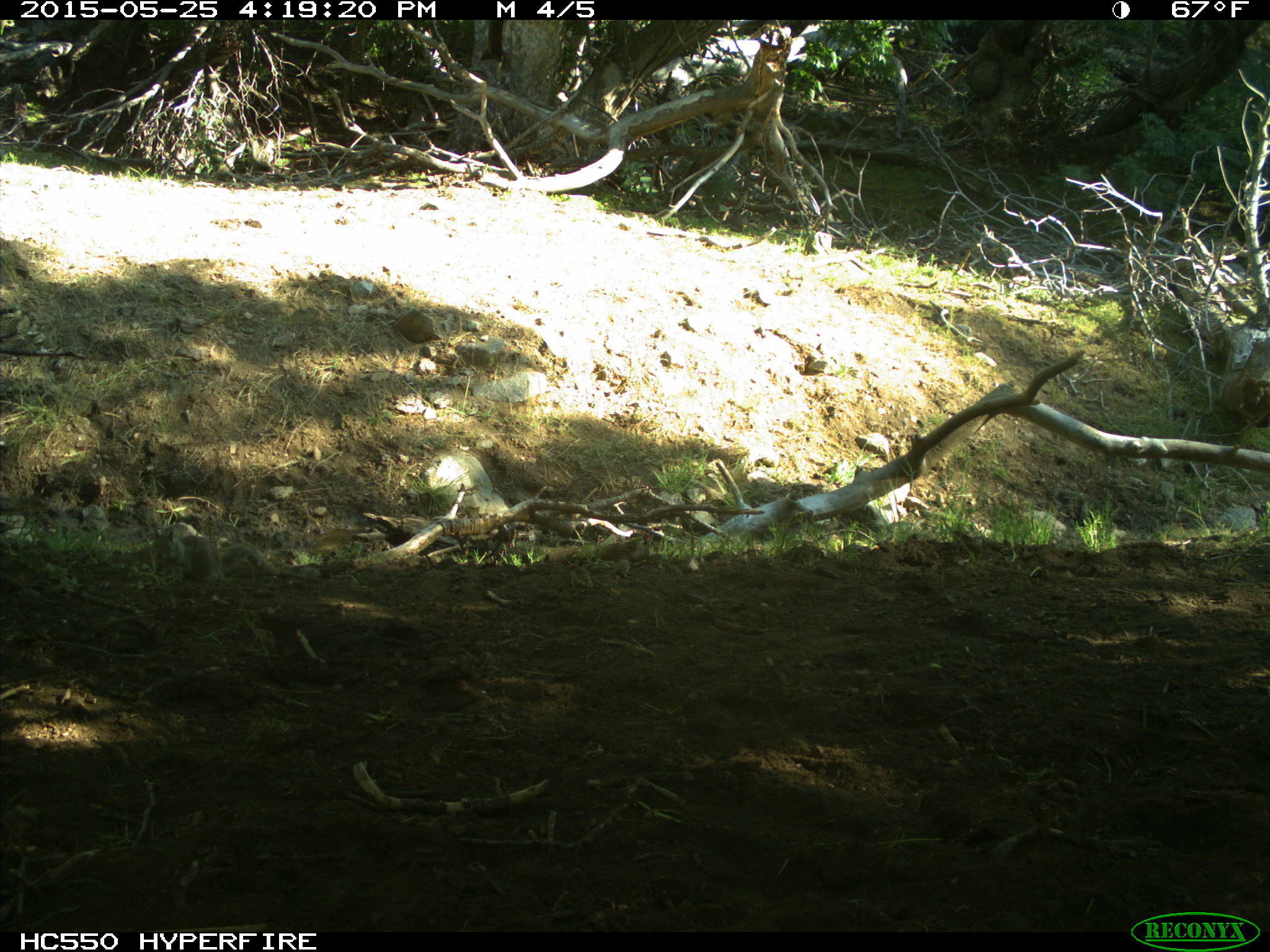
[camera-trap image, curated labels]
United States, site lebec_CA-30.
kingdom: Animalia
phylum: Chordata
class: Mammalia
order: Rodentia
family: Sciuridae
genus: Otospermophilus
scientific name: Otospermophilus beecheyi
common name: california ground squirrel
Otospermophilus beecheyi (california ground squirrel).